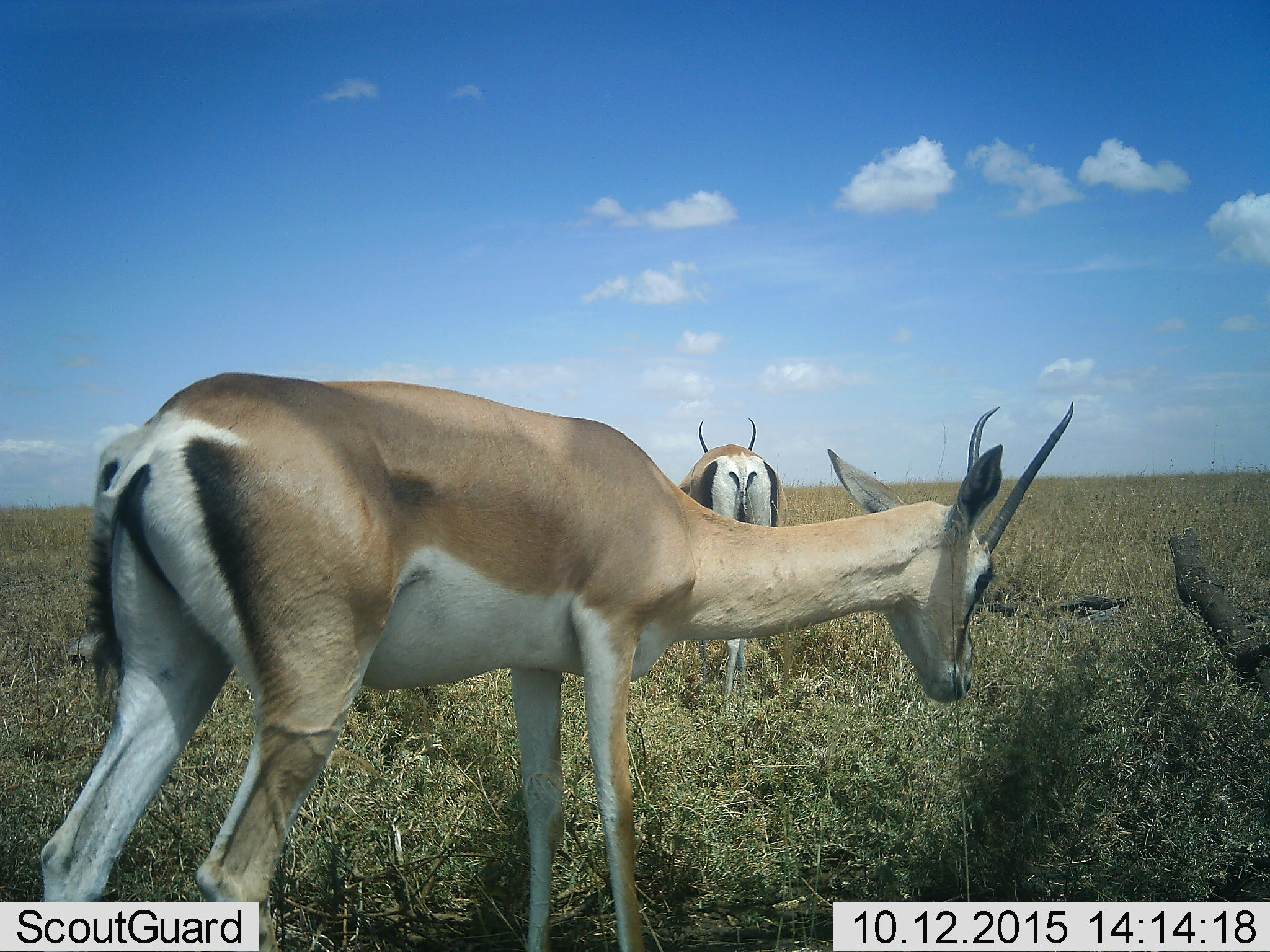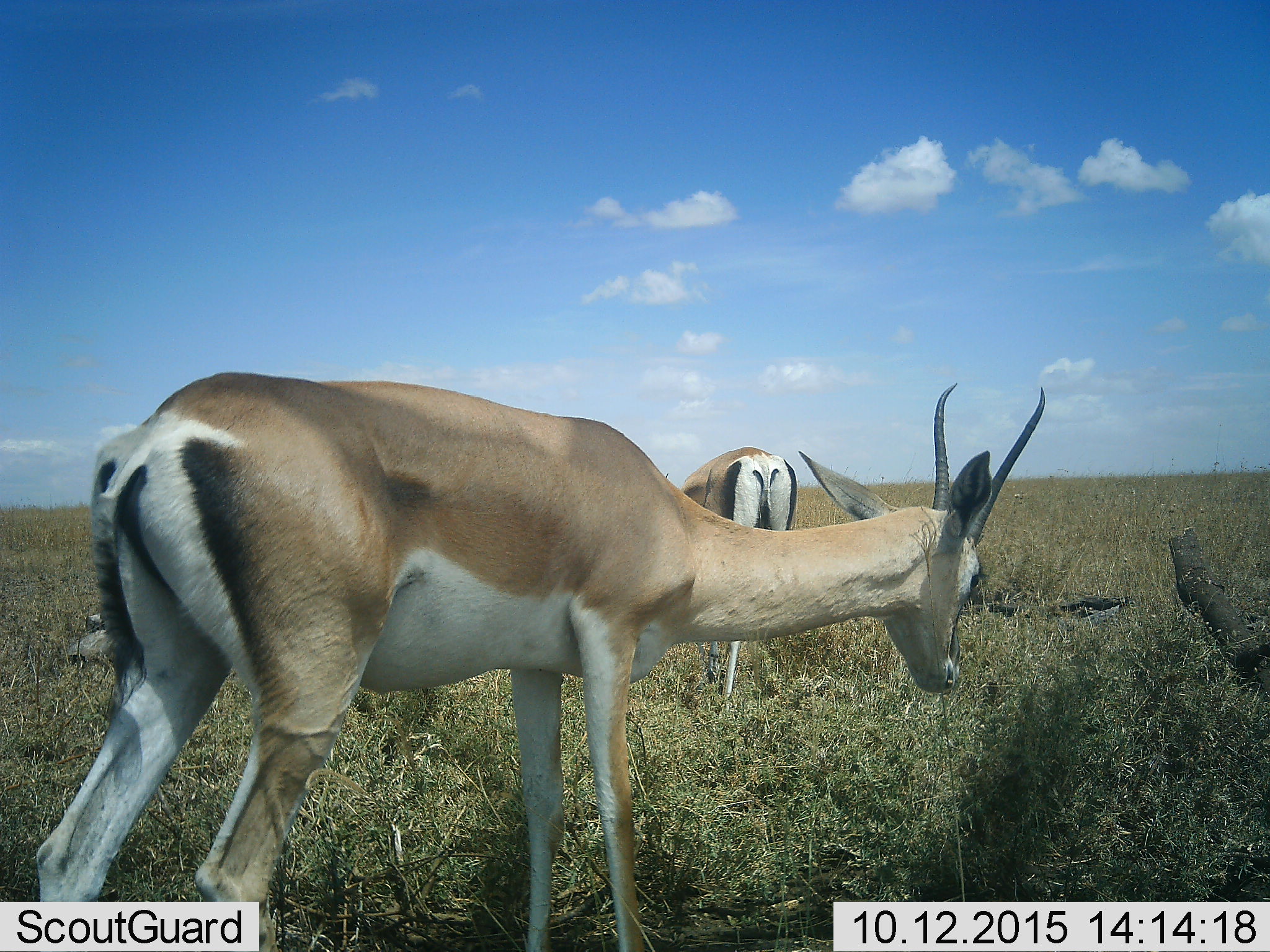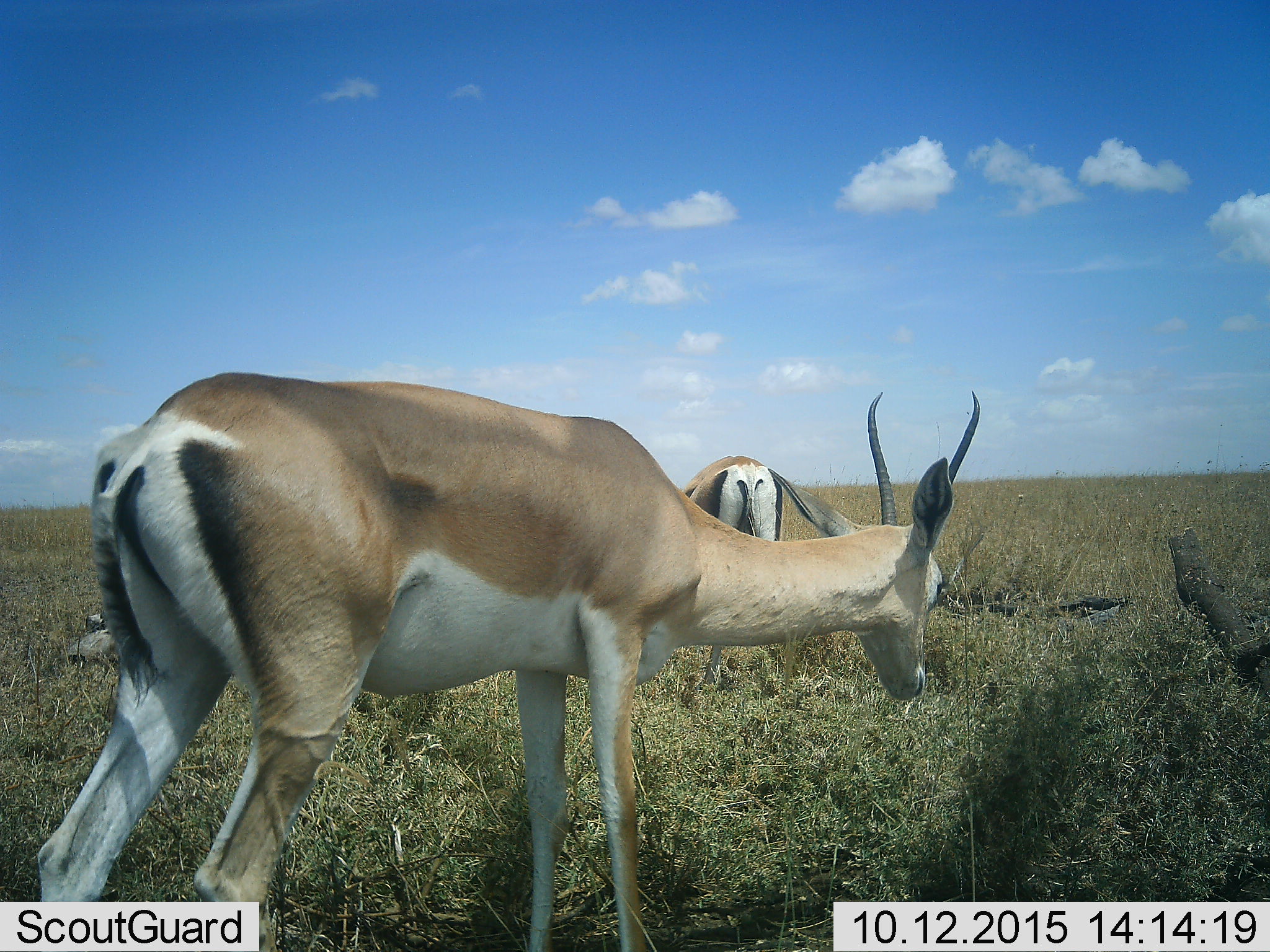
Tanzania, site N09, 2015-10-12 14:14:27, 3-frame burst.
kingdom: Animalia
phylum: Chordata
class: Mammalia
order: Artiodactyla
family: Bovidae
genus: Nanger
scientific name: Nanger granti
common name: grant's gazelle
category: gazellegrants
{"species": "gazellegrants (grant's gazelle) (Nanger granti)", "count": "2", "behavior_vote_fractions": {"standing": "78%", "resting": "0%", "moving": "22%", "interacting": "0%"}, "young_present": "0%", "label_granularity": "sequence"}